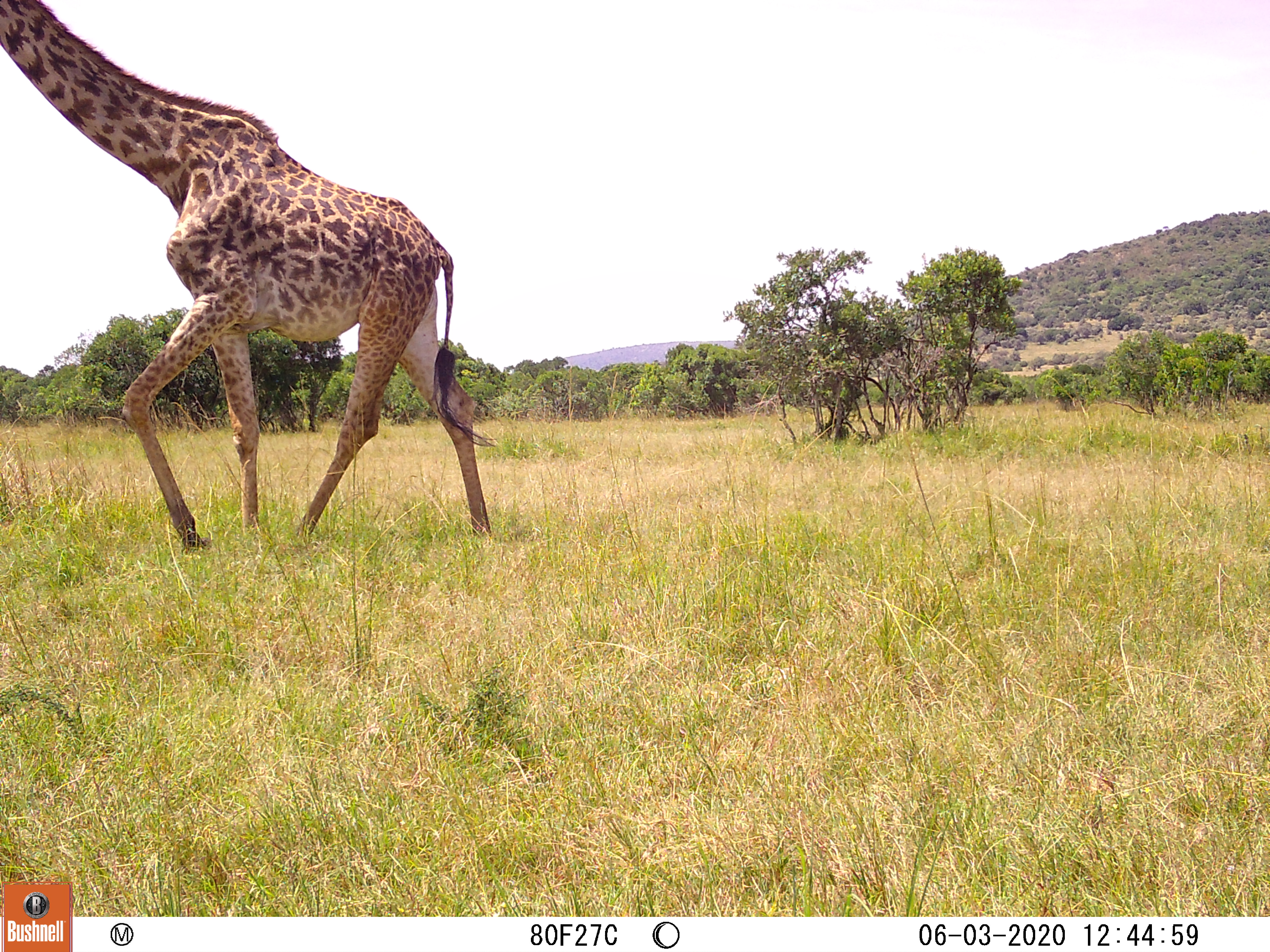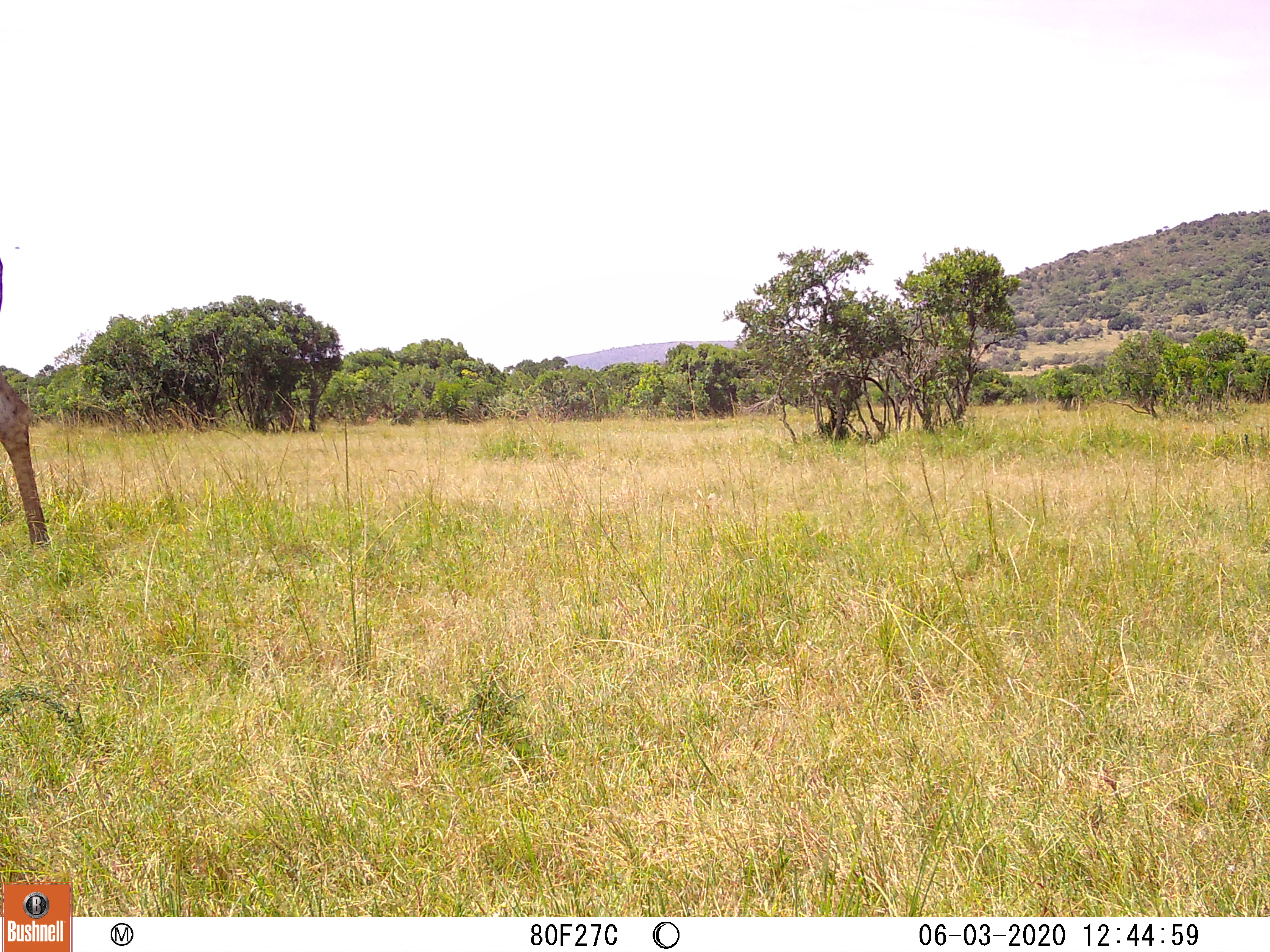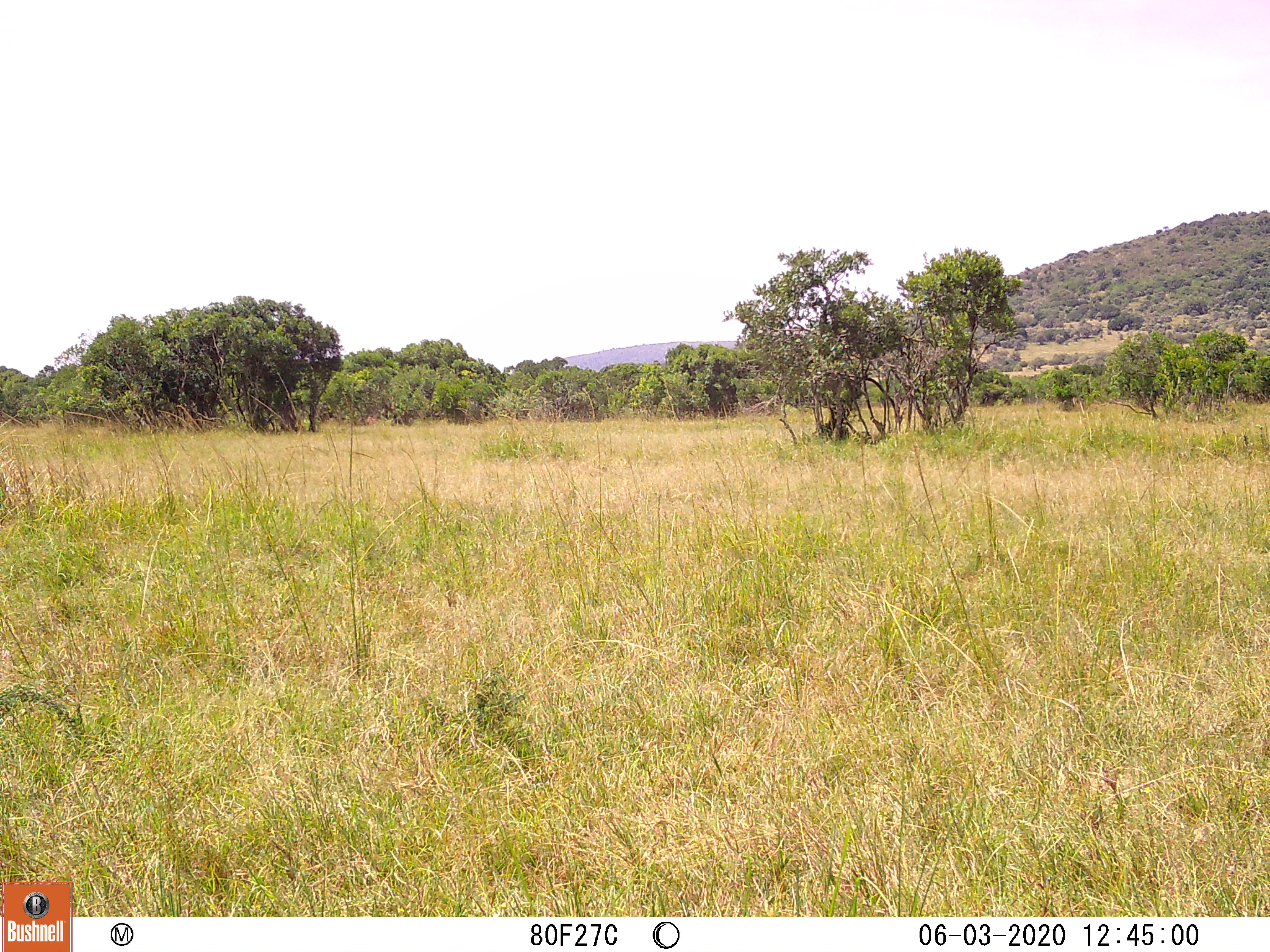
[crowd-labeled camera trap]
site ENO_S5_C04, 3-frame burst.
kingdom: Animalia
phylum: Chordata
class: Mammalia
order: Artiodactyla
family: Giraffidae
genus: Giraffa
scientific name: Giraffa camelopardalis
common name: giraffe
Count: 1.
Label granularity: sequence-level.